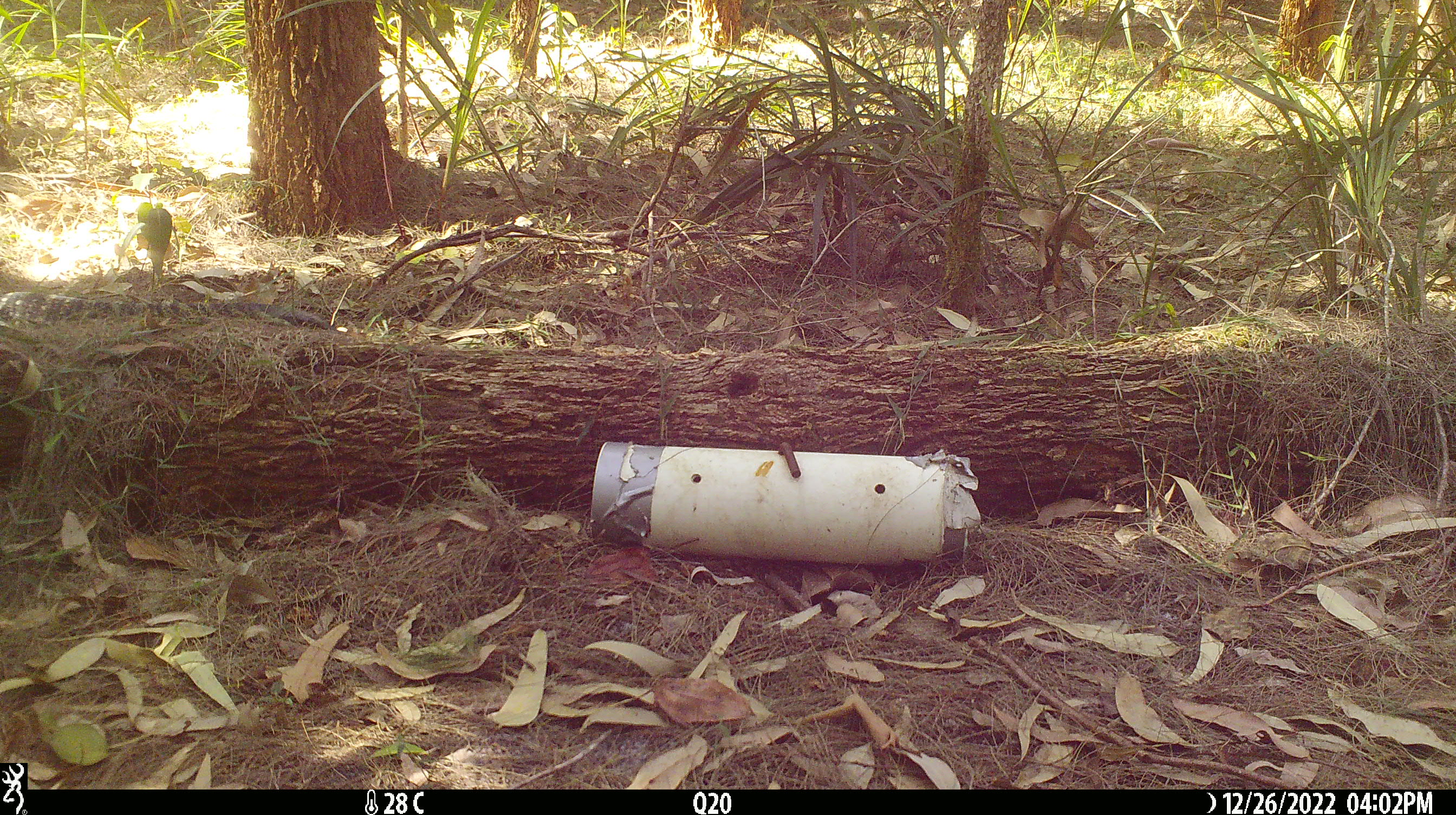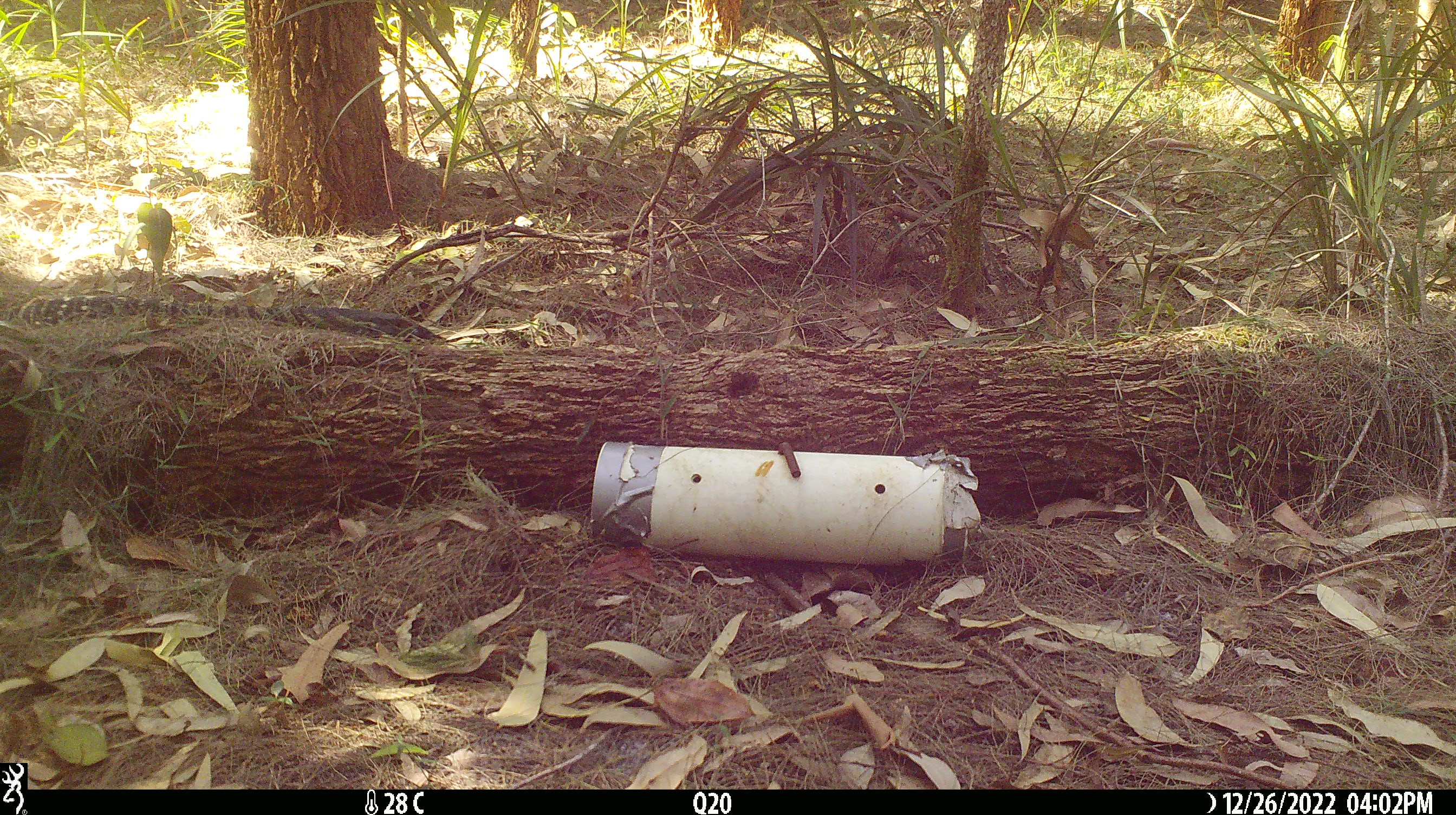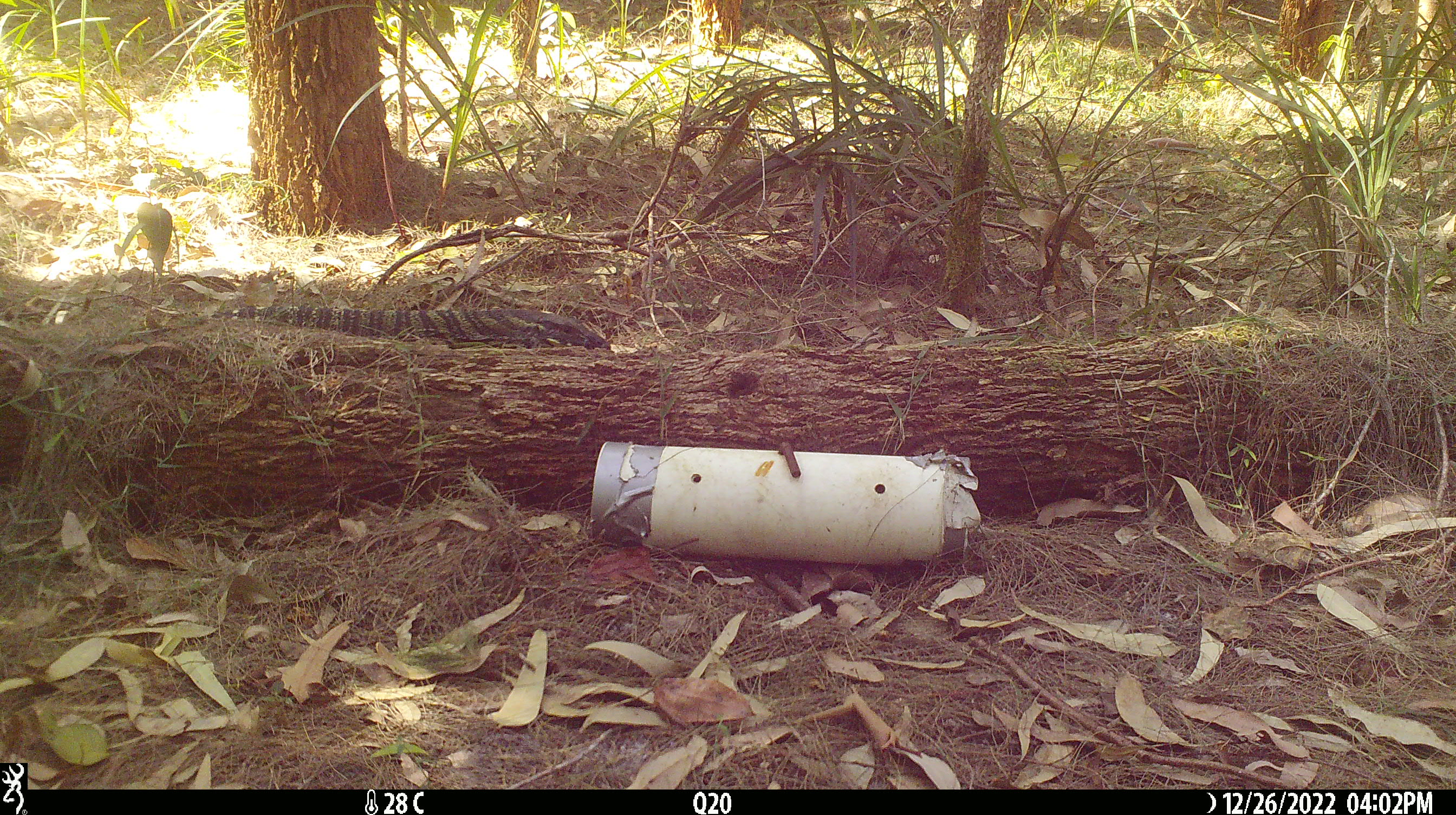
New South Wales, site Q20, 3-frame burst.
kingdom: Animalia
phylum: Chordata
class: Reptilia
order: Squamata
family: Varanidae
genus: Varanus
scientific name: Varanus varius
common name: lace monitor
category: goanna